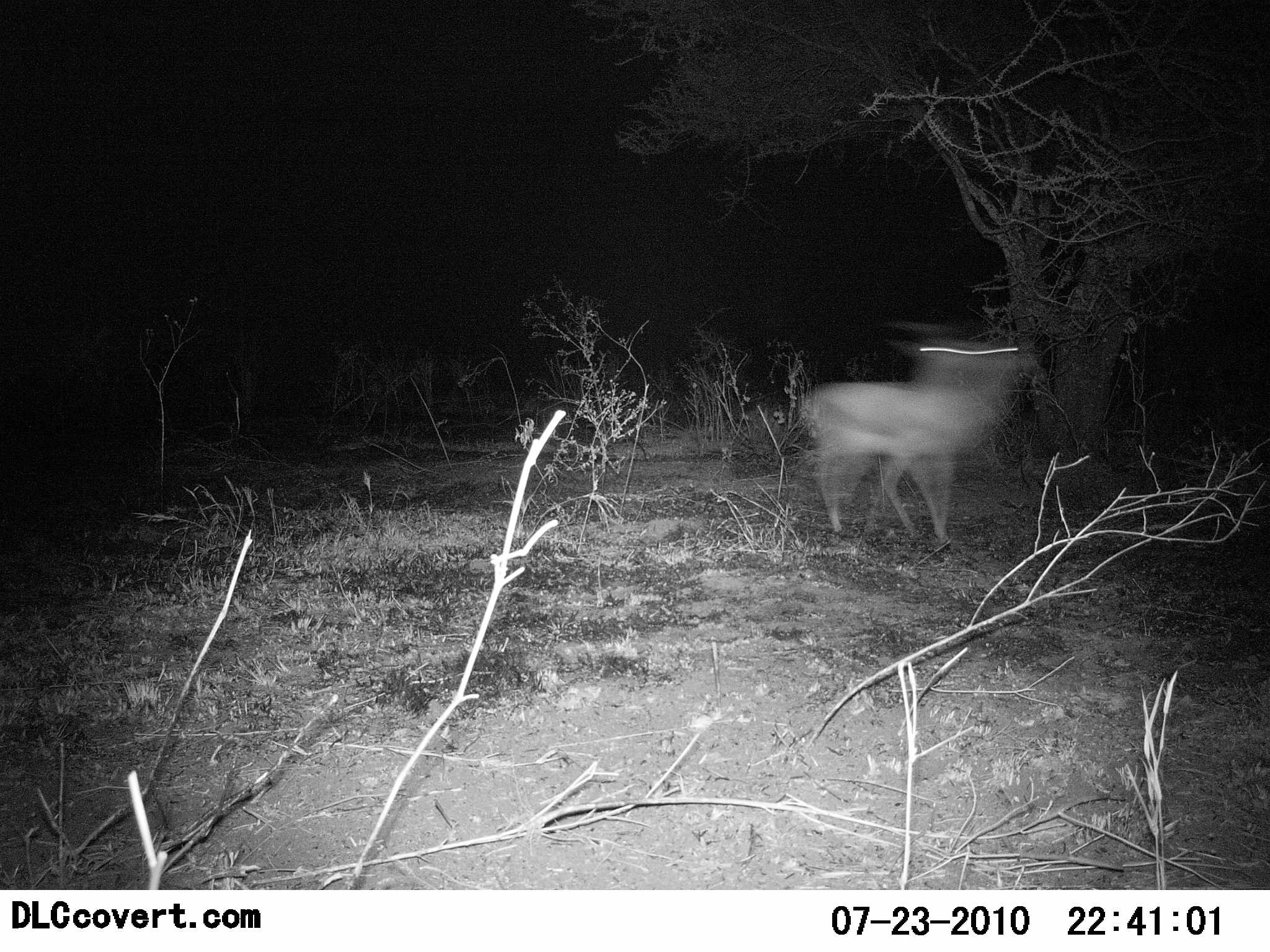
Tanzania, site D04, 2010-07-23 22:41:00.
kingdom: Animalia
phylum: Chordata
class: Mammalia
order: Artiodactyla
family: Bovidae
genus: Eudorcas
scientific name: Eudorcas thomsonii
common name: thomson's gazelle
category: gazellethomsons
Gazellethomsons (thomson's gazelle) (Eudorcas thomsonii), count 1. Behavior (volunteer vote fractions): standing 23%, resting 0%, moving 77%, interacting 0%. Young present (vote fraction): 0%. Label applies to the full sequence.